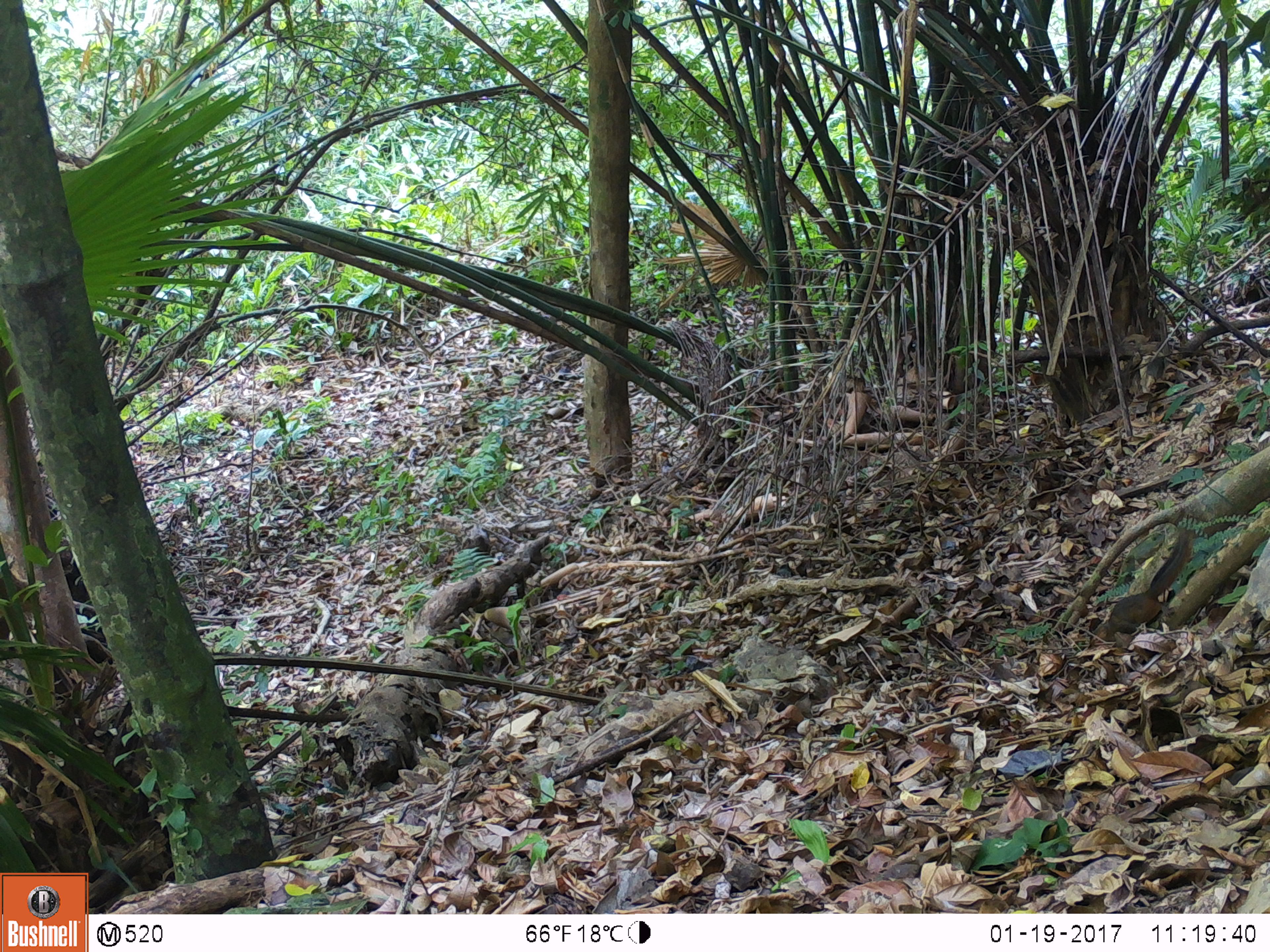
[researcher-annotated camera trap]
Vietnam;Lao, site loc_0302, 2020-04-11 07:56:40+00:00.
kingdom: Animalia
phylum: Chordata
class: Mammalia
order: Rodentia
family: Sciuridae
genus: Dremomys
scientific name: Dremomys rufigenis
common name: red-cheeked squirrel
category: red cheeked squirrel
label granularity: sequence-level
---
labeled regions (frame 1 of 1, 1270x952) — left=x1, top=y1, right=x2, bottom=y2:
red cheeked squirrel: left=1088, top=527, right=1193, bottom=649